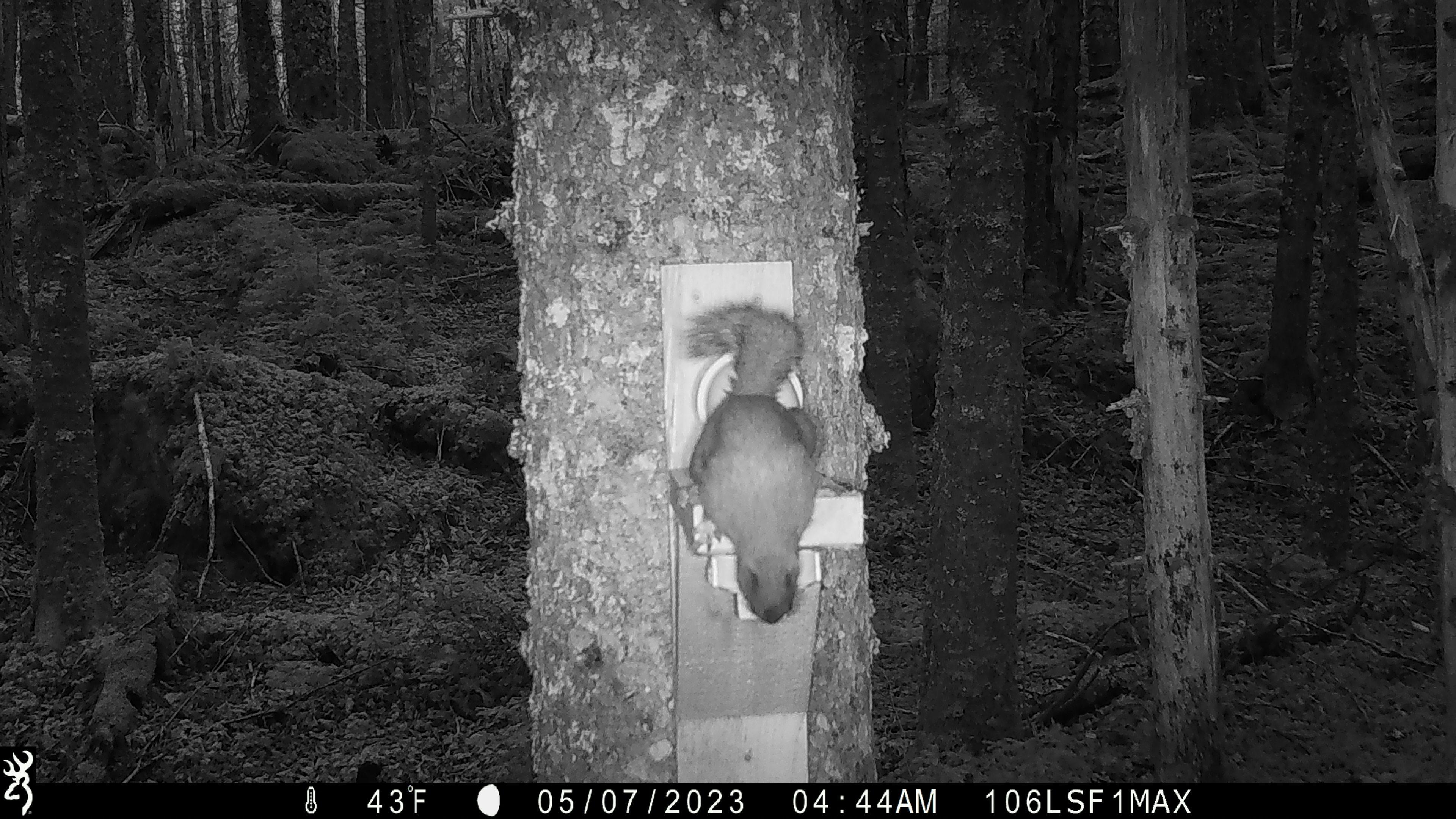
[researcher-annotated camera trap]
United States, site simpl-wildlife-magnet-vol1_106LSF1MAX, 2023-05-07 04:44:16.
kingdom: Animalia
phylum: Chordata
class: Mammalia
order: Rodentia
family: Sciuridae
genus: Tamiasciurus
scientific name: Tamiasciurus hudsonicus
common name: red squirrel